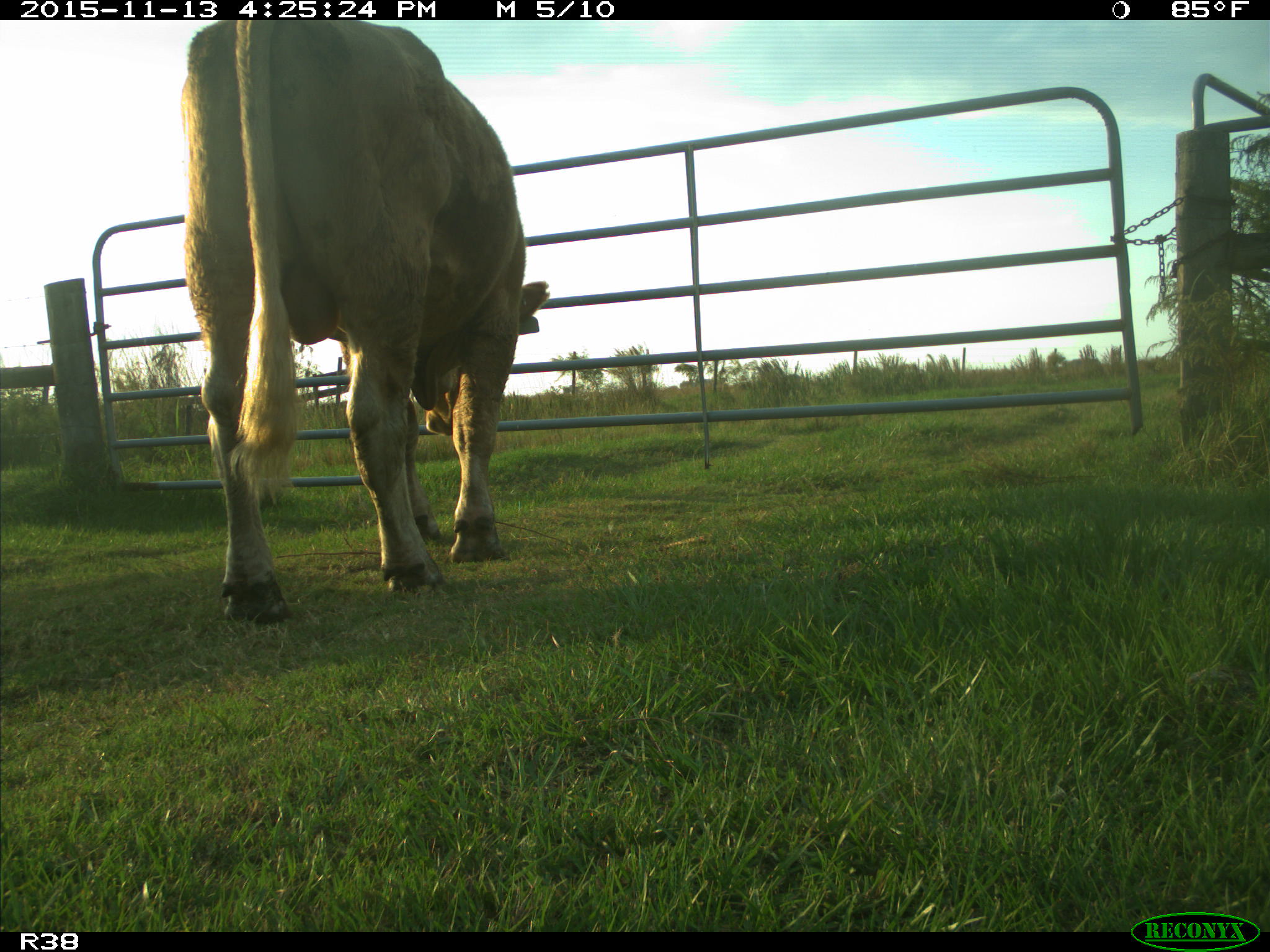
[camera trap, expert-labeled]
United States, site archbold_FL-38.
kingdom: Animalia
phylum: Chordata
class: Mammalia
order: Artiodactyla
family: Bovidae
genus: Bos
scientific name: Bos taurus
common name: domestic cow